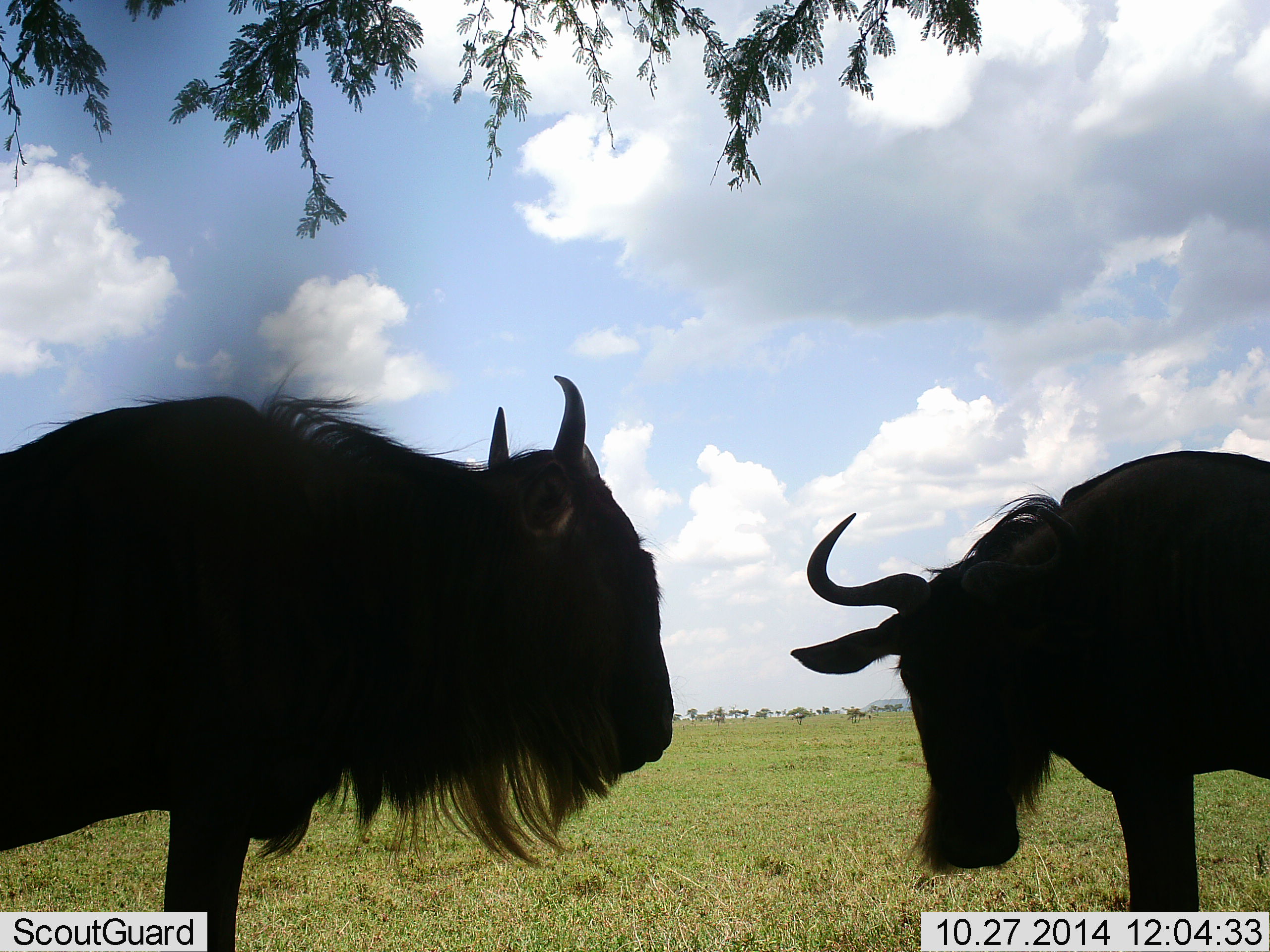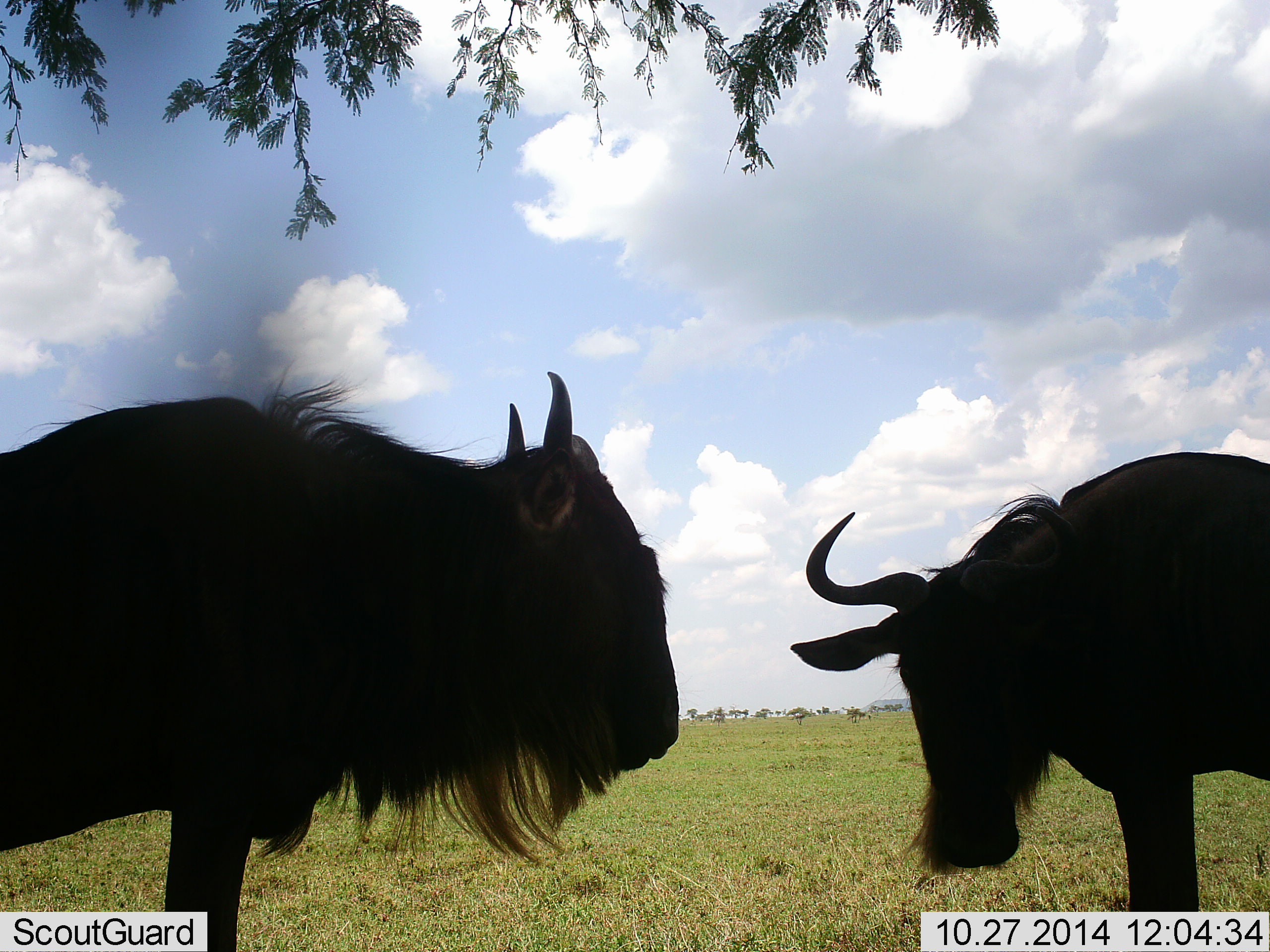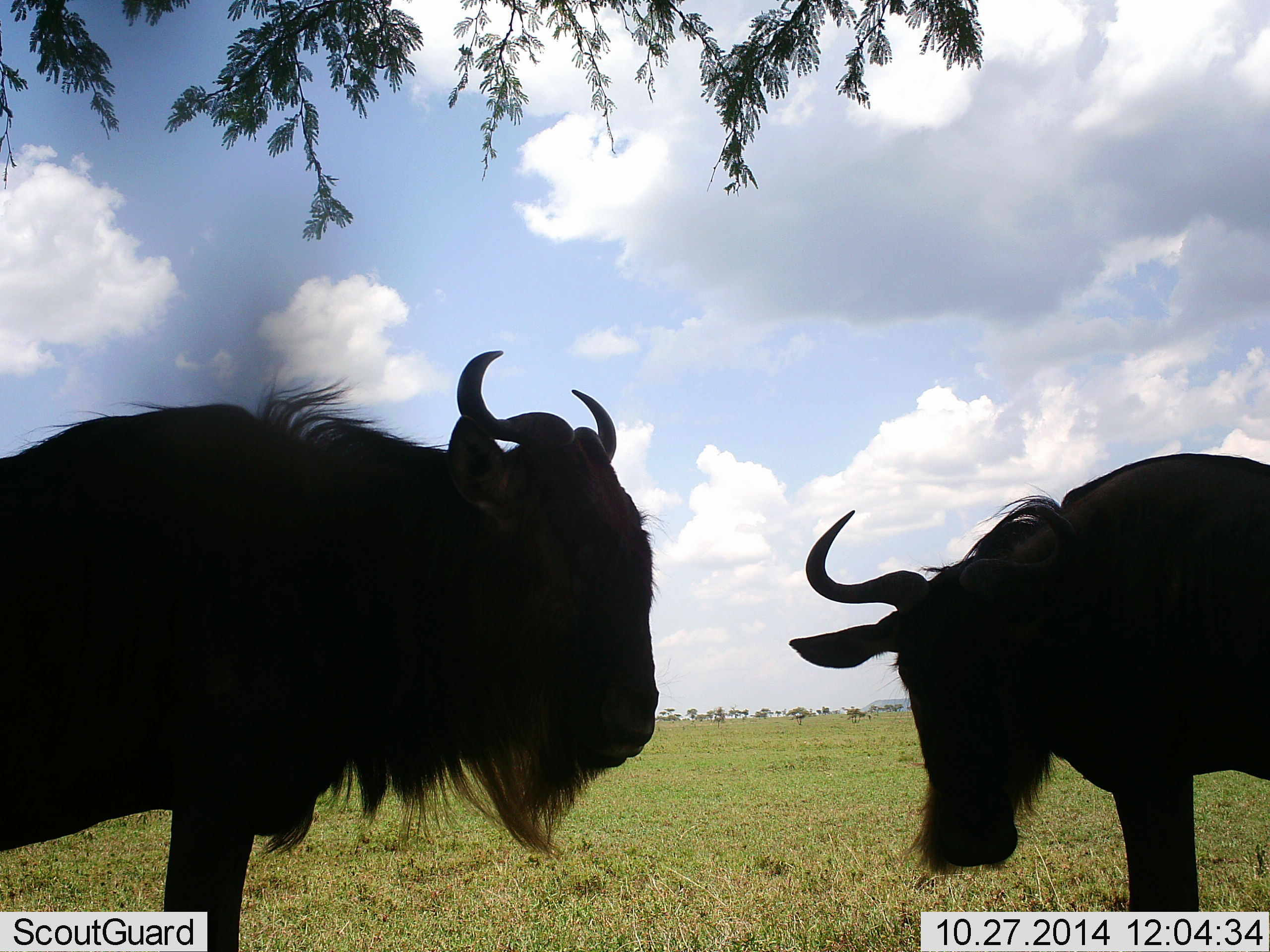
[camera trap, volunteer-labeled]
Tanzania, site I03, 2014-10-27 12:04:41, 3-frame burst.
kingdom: Animalia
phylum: Chordata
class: Mammalia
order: Artiodactyla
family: Bovidae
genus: Connochaetes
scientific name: Connochaetes taurinus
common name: blue wildebeest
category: wildebeest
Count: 2.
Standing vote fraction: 90%.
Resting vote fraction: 10%.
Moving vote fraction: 0%.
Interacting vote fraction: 20%.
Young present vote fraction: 0%.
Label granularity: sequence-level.